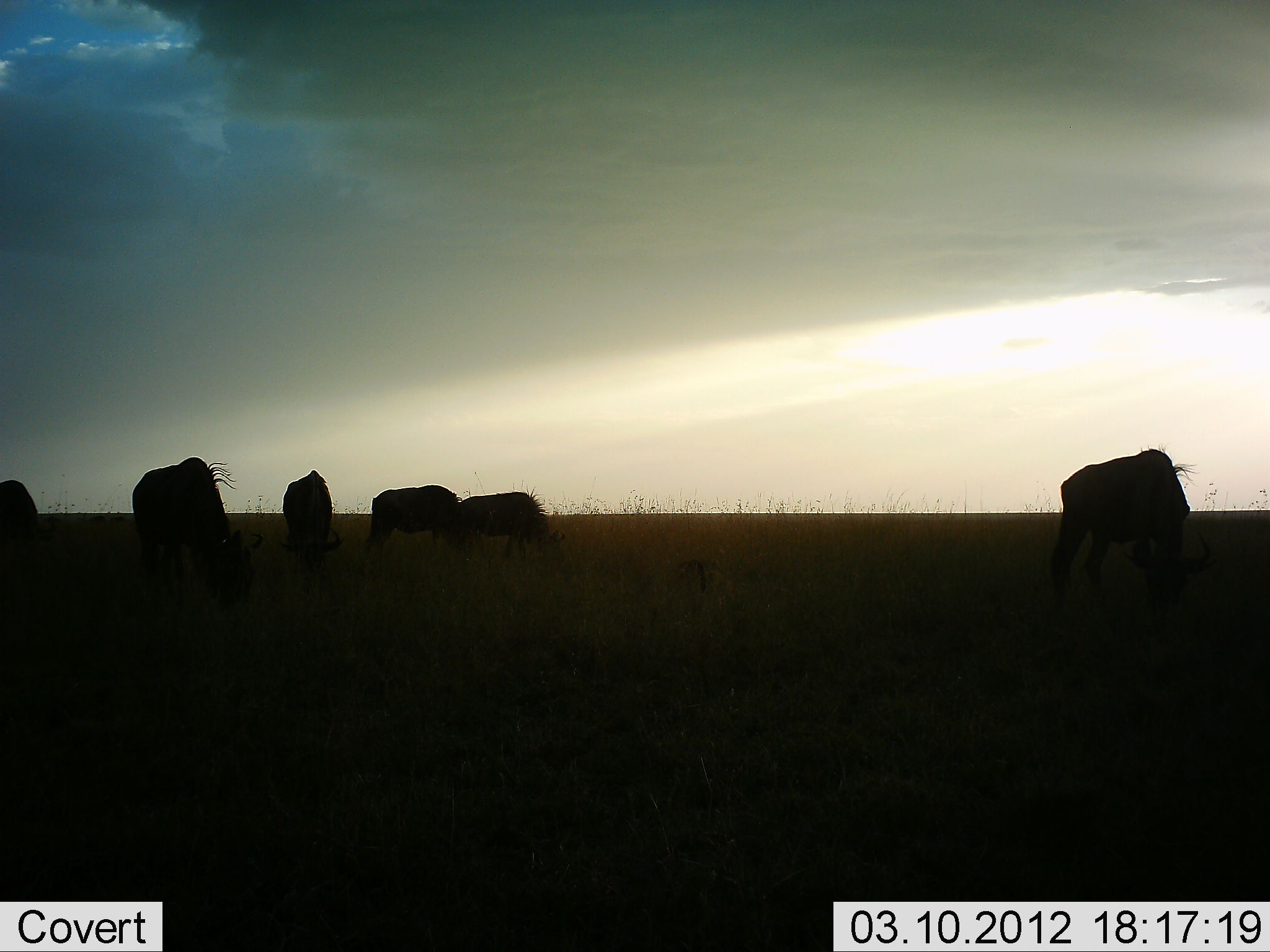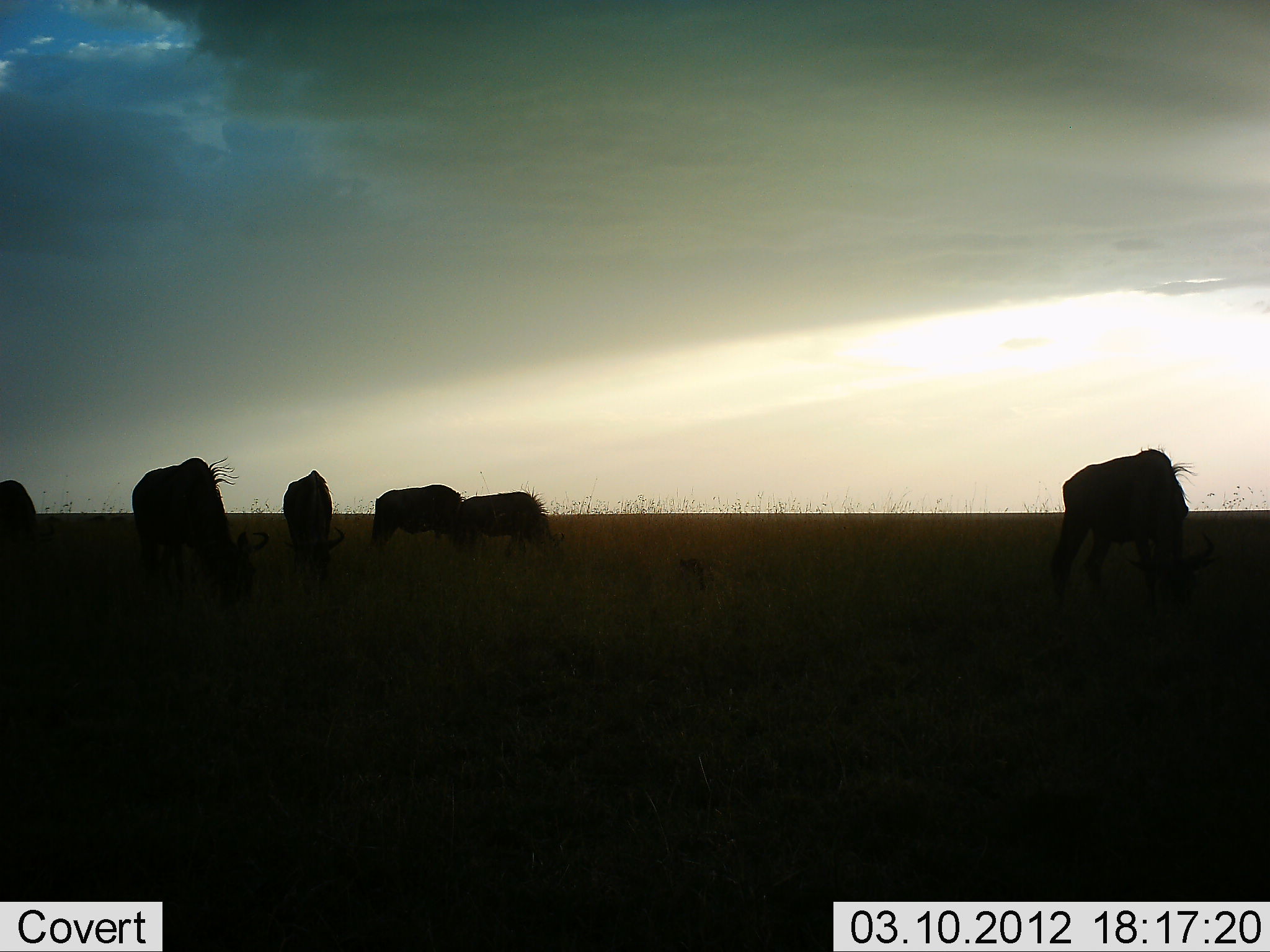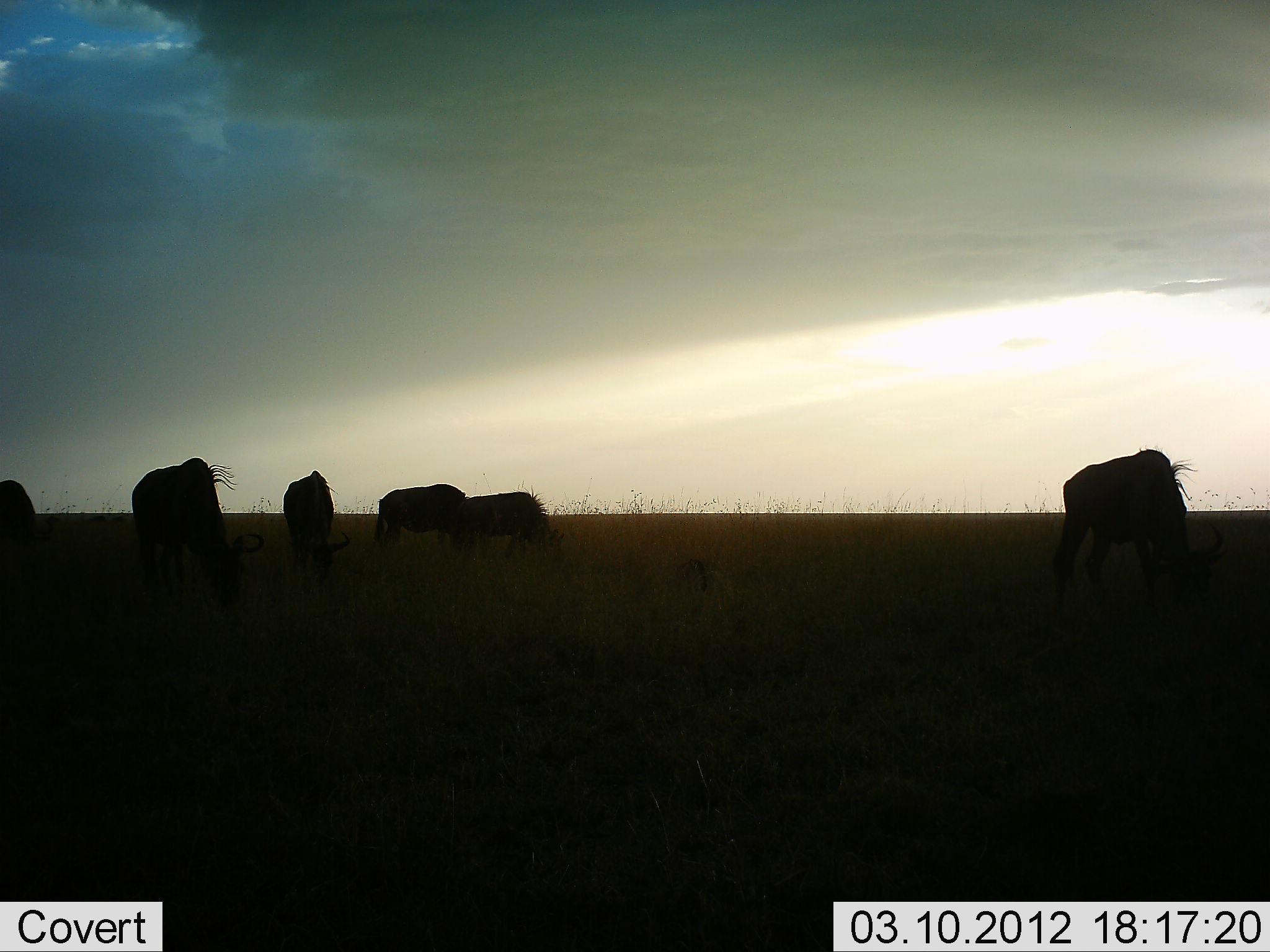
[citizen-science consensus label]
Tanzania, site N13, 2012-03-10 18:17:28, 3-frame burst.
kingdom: Animalia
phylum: Chordata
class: Mammalia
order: Artiodactyla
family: Bovidae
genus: Connochaetes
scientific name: Connochaetes taurinus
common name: blue wildebeest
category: wildebeest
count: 6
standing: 20%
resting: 0%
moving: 4%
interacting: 0%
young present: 0%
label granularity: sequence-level